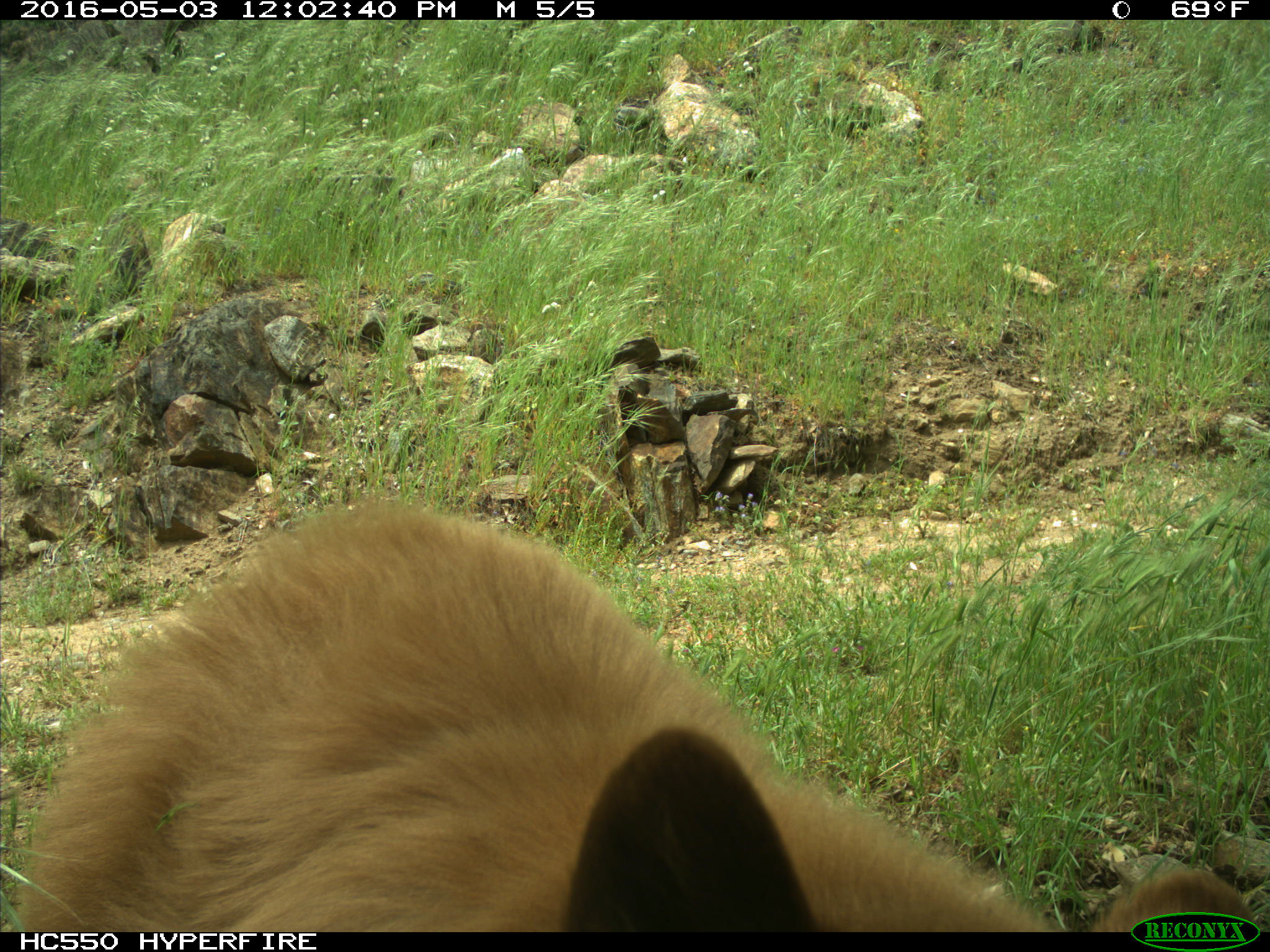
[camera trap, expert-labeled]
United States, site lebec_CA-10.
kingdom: Animalia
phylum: Chordata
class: Mammalia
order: Carnivora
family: Ursidae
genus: Ursus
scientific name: Ursus americanus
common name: american black bear